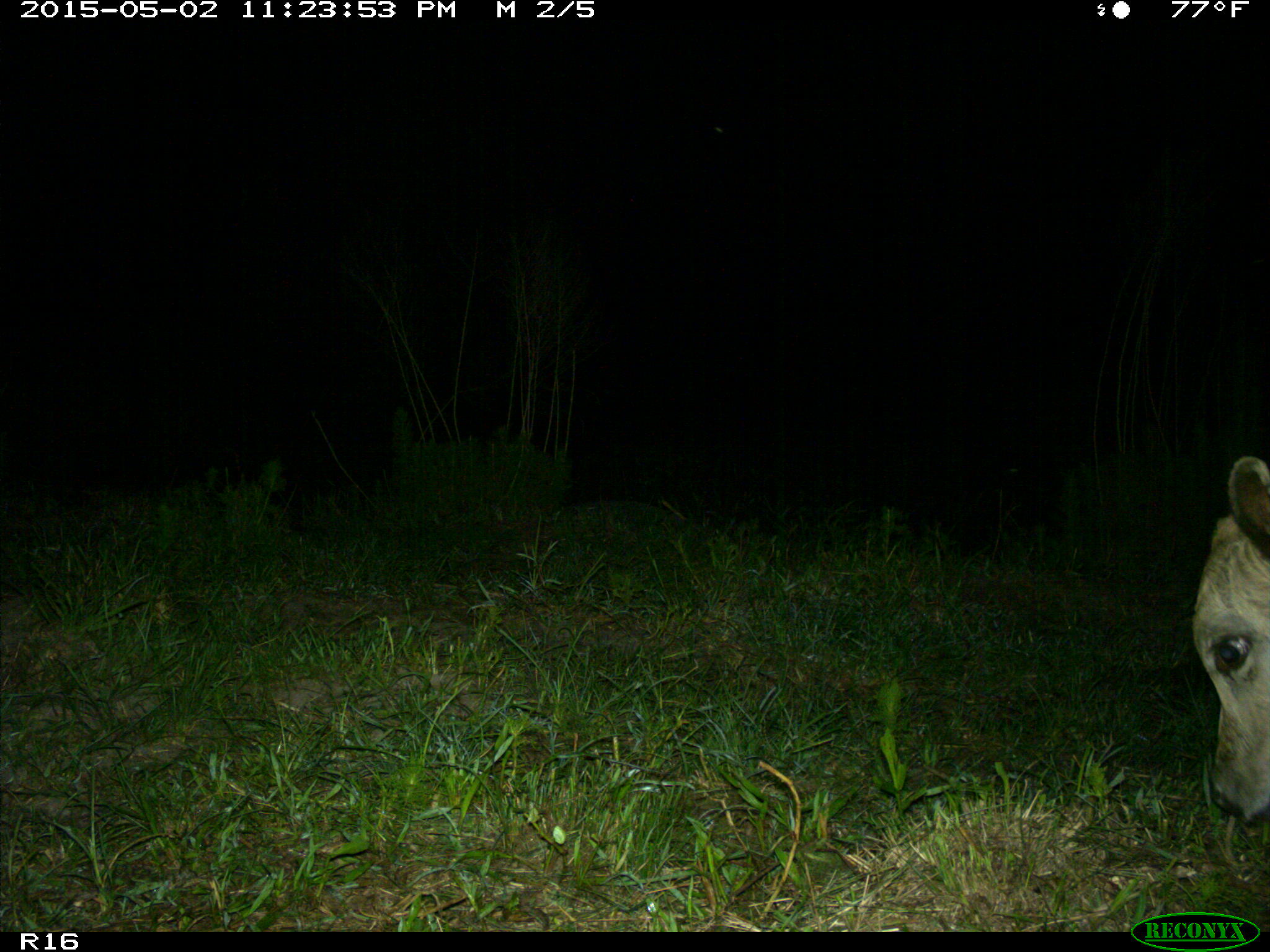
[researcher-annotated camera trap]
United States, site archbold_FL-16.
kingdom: Animalia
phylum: Chordata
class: Mammalia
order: Artiodactyla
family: Bovidae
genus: Bos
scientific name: Bos taurus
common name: domestic cow